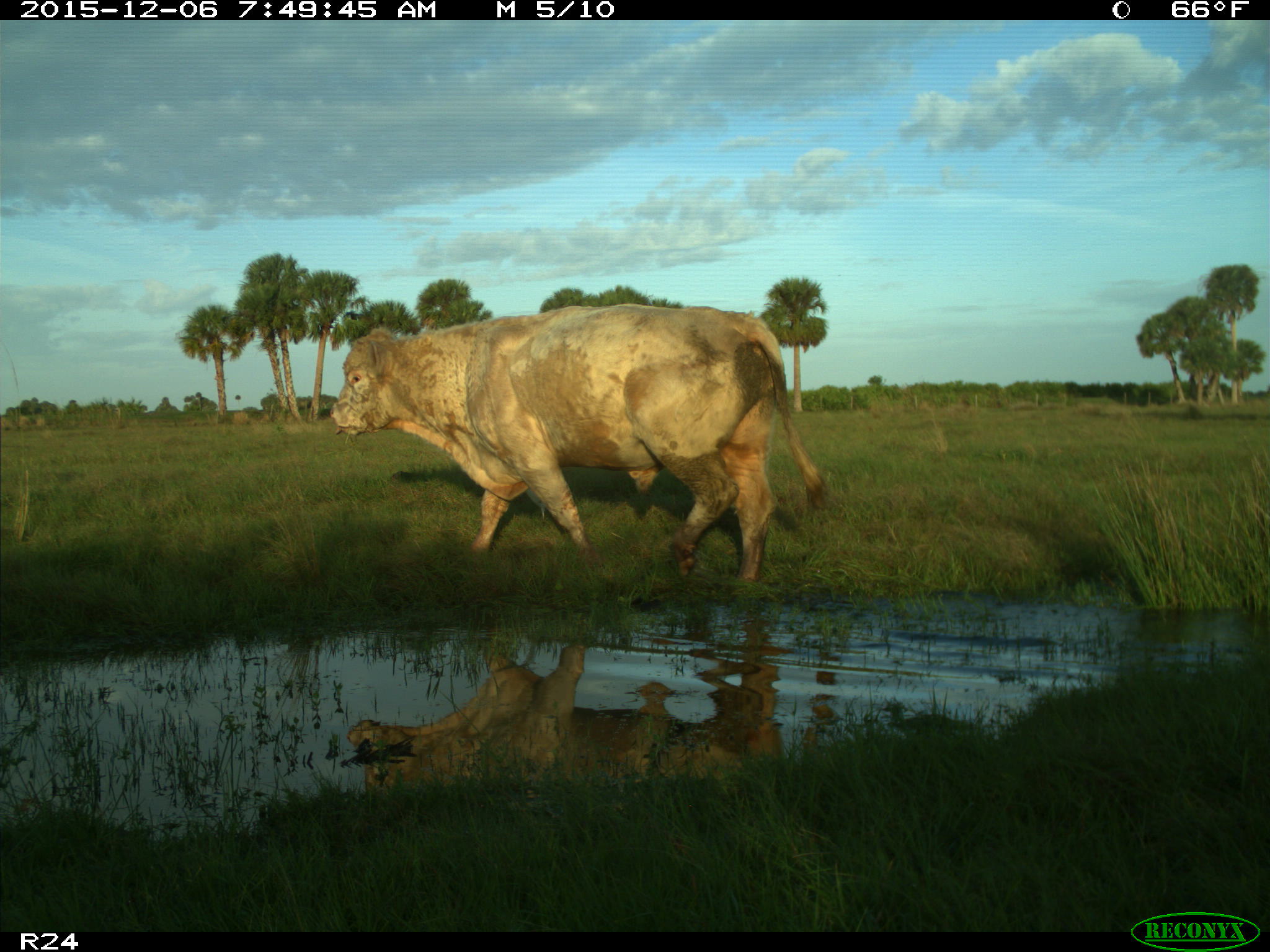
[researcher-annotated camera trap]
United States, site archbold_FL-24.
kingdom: Animalia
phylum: Chordata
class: Mammalia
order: Artiodactyla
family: Bovidae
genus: Bos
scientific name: Bos taurus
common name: domestic cow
Bos taurus (domestic cow).